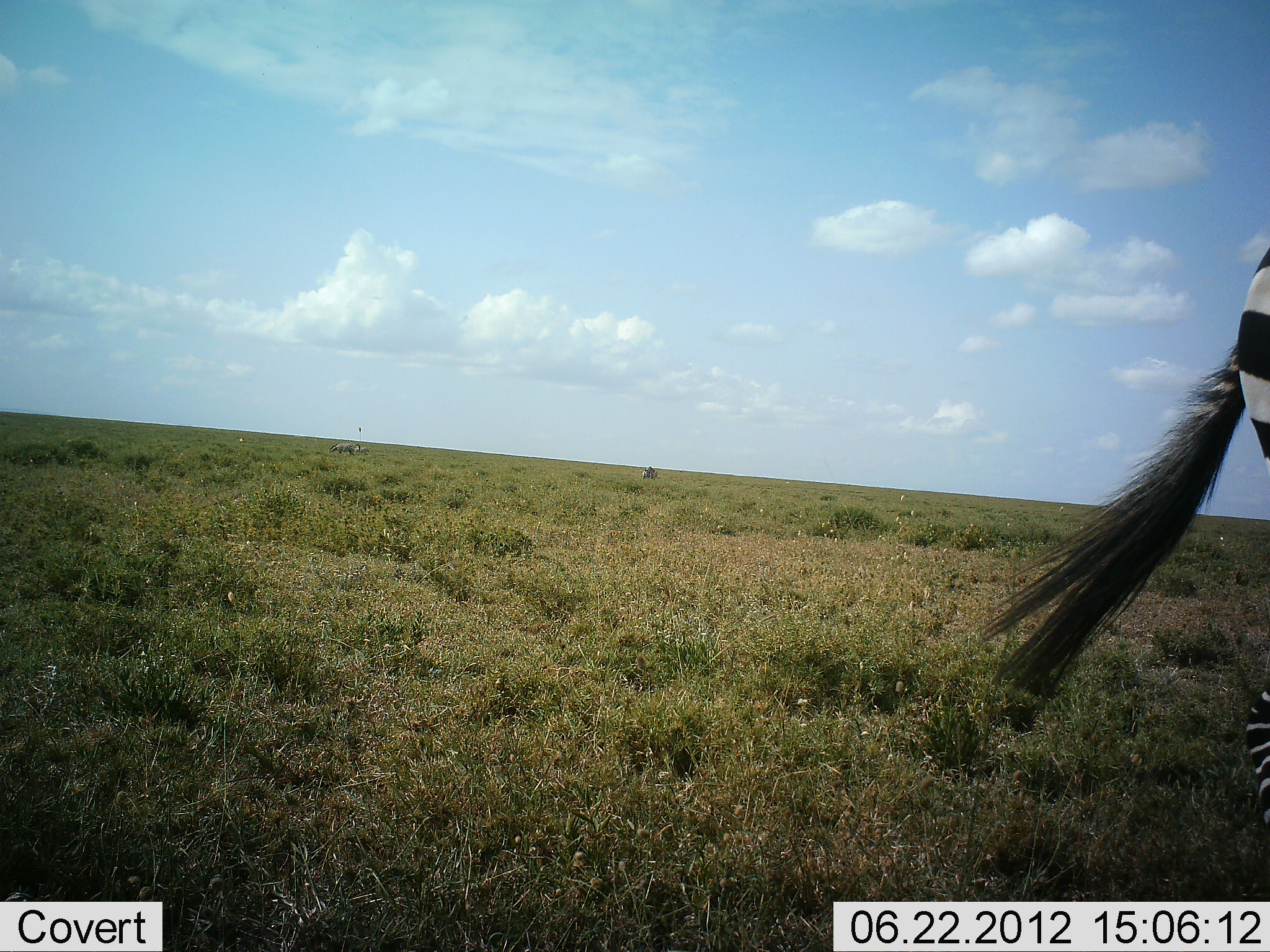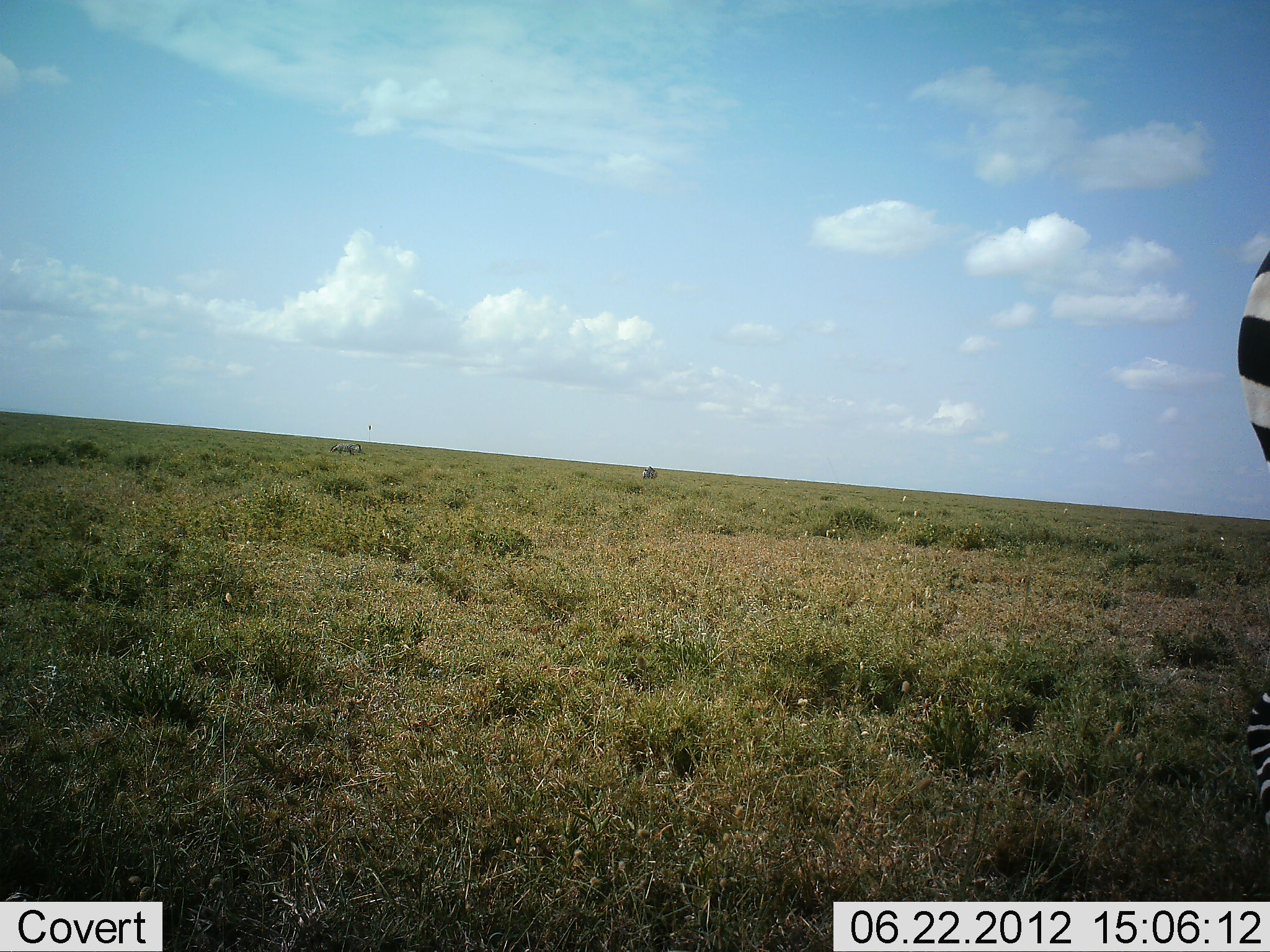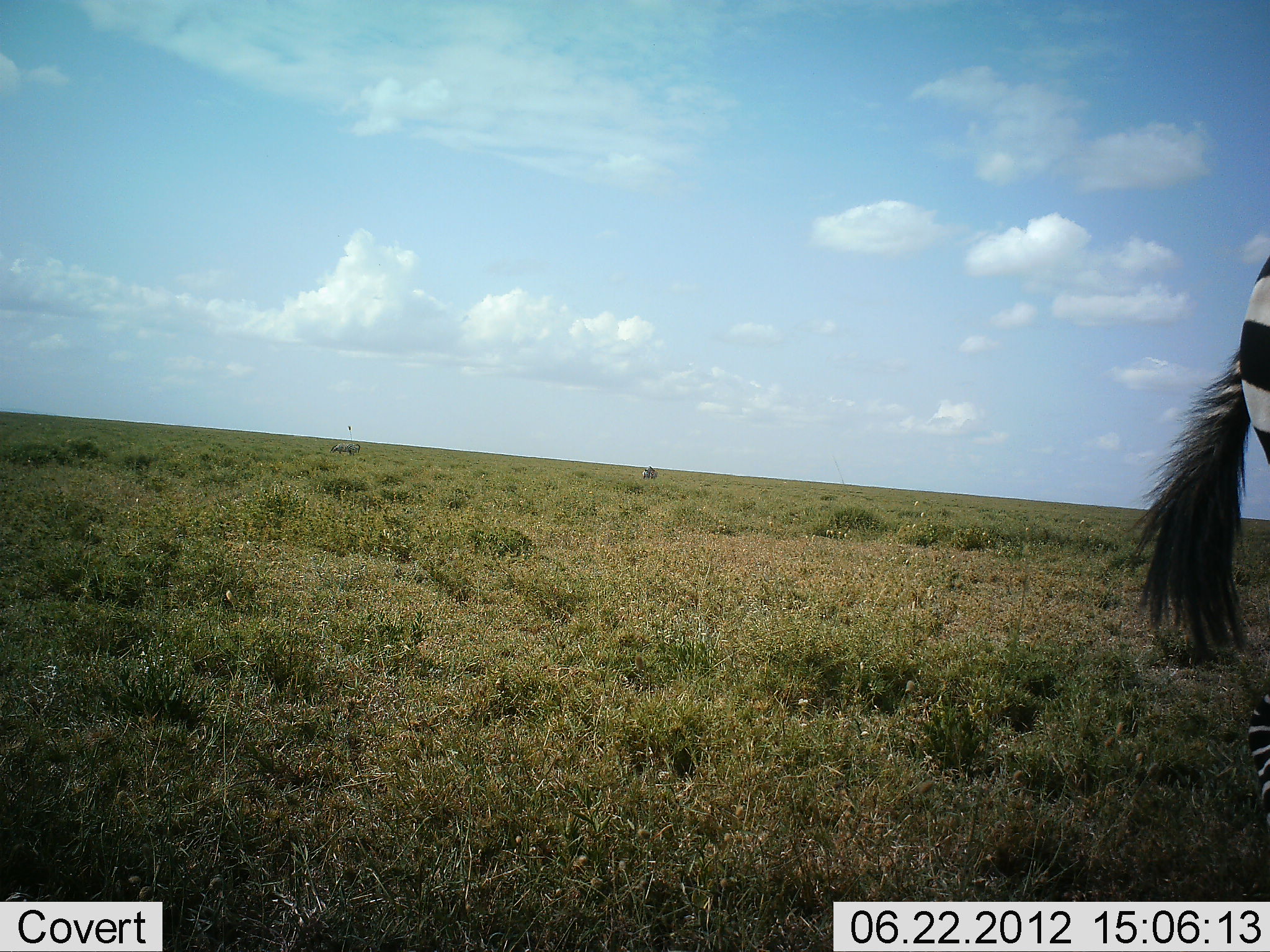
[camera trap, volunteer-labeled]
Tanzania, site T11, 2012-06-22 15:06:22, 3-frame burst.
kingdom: Animalia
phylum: Chordata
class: Mammalia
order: Perissodactyla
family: Equidae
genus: Equus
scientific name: Equus quagga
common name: plains zebra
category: zebra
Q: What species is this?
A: Zebra (plains zebra) (Equus quagga).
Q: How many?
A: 1.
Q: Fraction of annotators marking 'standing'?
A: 80%.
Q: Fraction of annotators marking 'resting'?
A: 0%.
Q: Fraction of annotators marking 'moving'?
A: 10%.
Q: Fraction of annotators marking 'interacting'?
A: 0%.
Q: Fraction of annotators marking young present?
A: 0%.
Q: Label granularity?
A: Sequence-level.